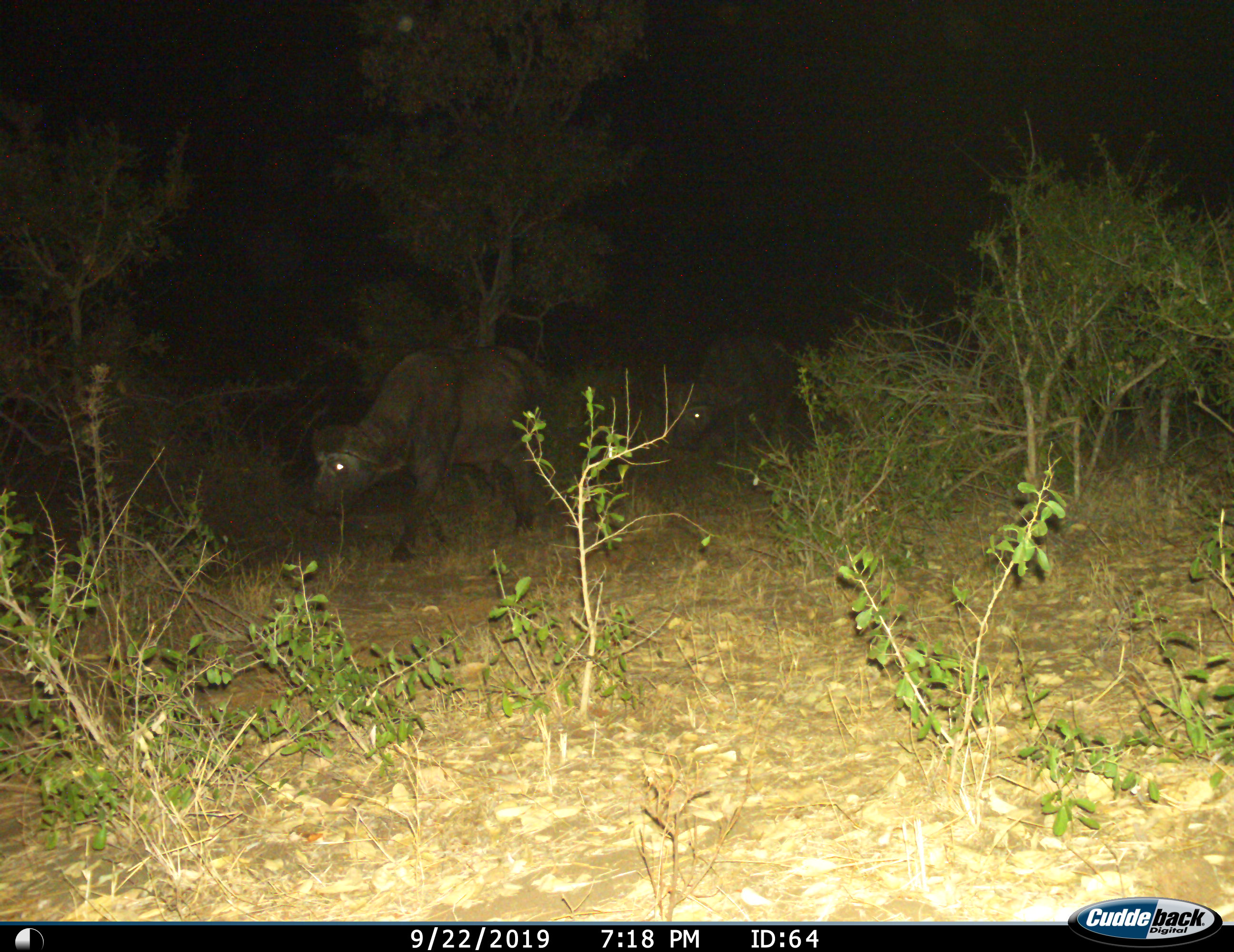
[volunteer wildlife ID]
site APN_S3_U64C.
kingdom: Animalia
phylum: Chordata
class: Mammalia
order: Artiodactyla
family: Bovidae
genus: Syncerus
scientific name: Syncerus caffer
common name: african buffalo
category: buffalo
Buffalo (african buffalo) (Syncerus caffer), count 2. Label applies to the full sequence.